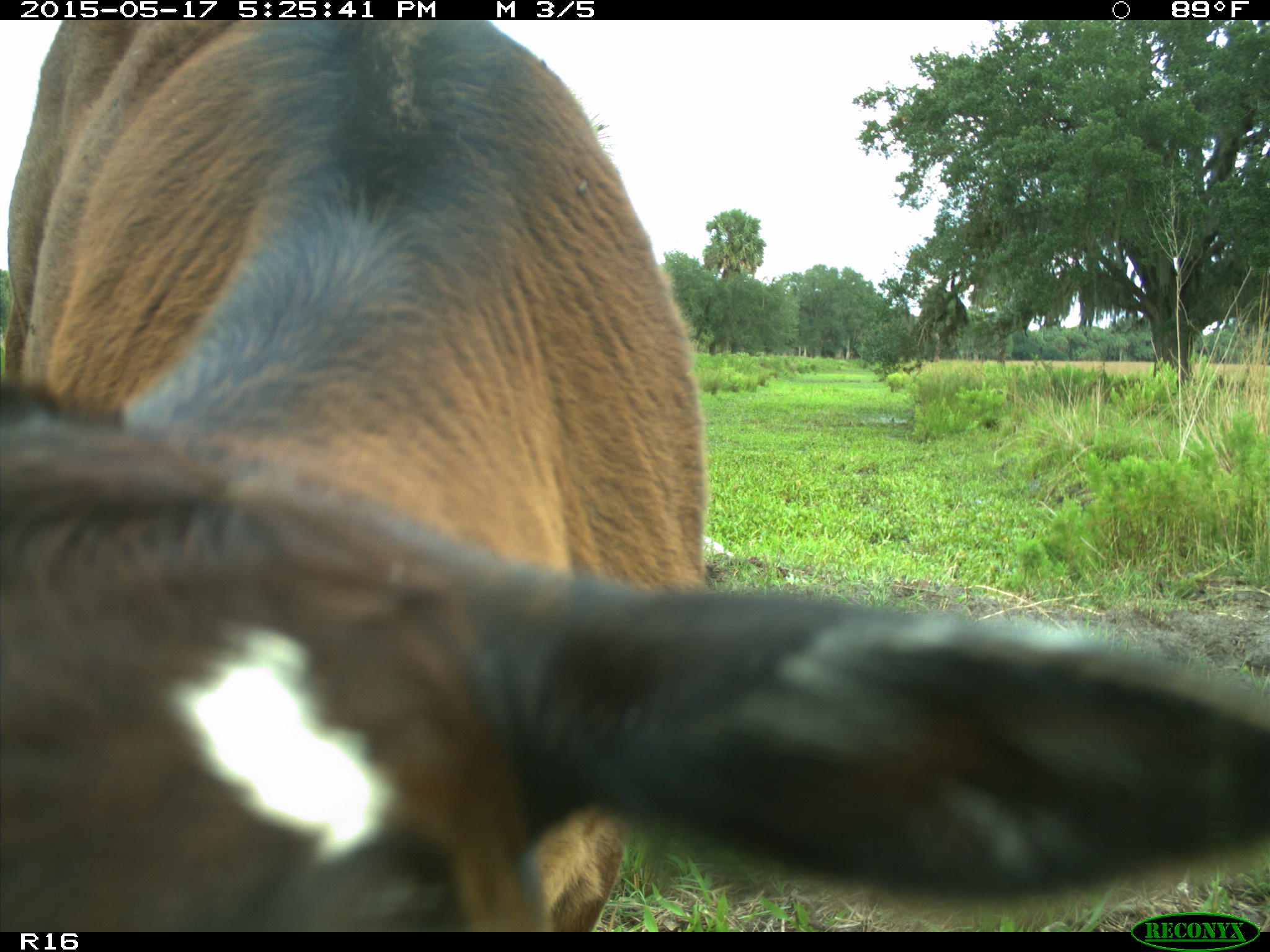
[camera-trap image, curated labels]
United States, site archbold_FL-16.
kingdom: Animalia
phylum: Chordata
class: Mammalia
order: Artiodactyla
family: Bovidae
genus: Bos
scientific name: Bos taurus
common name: domestic cow